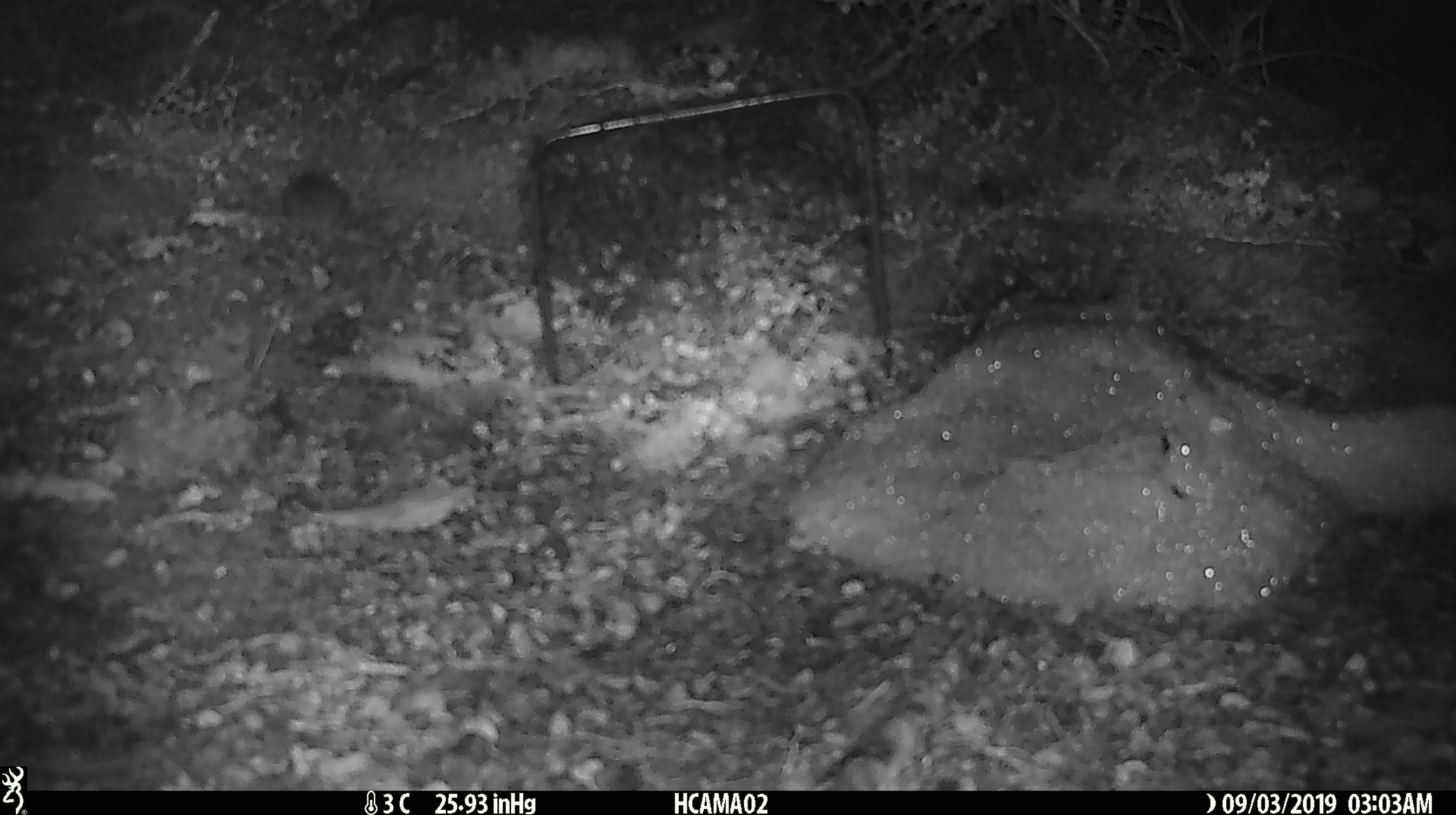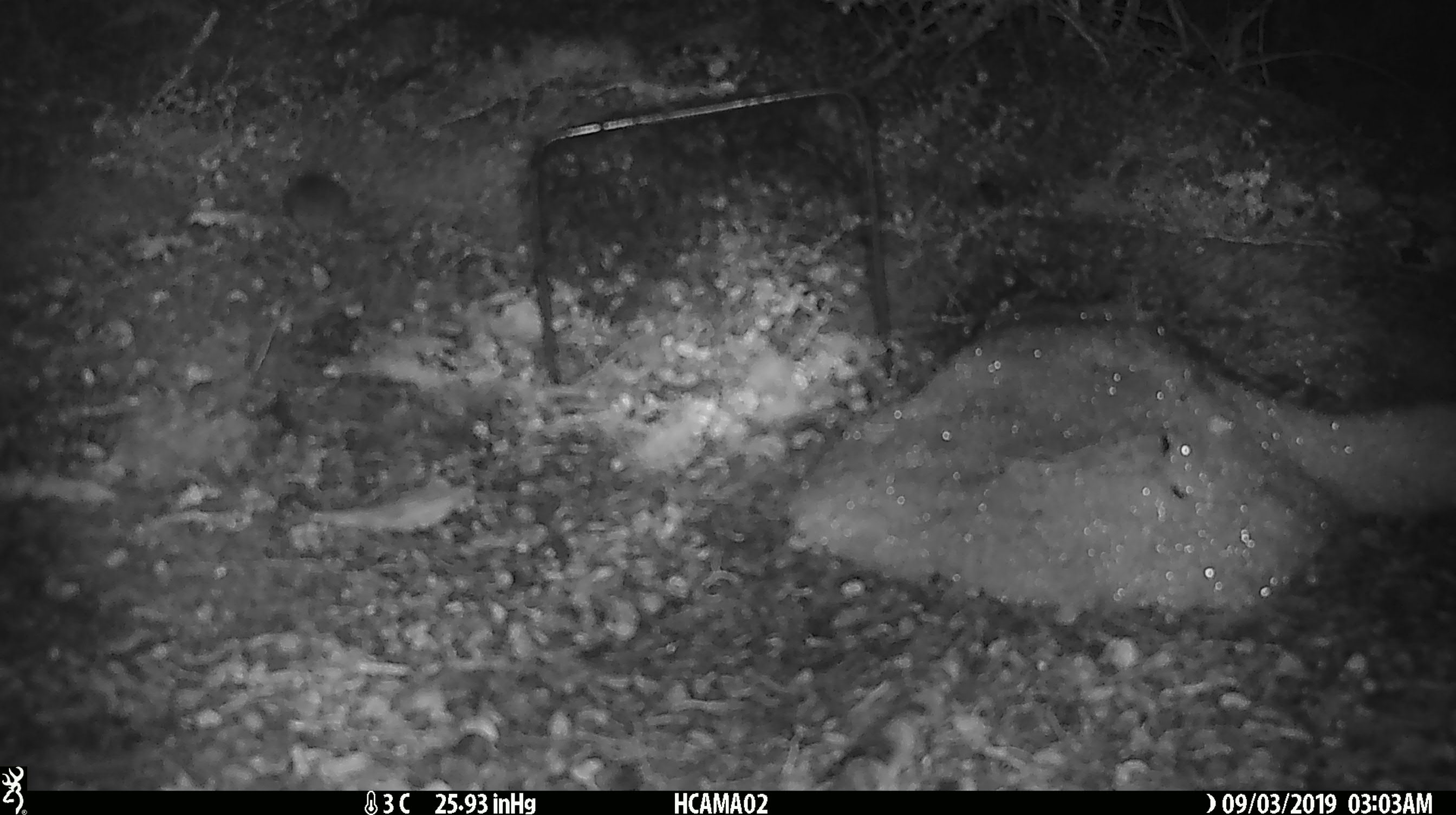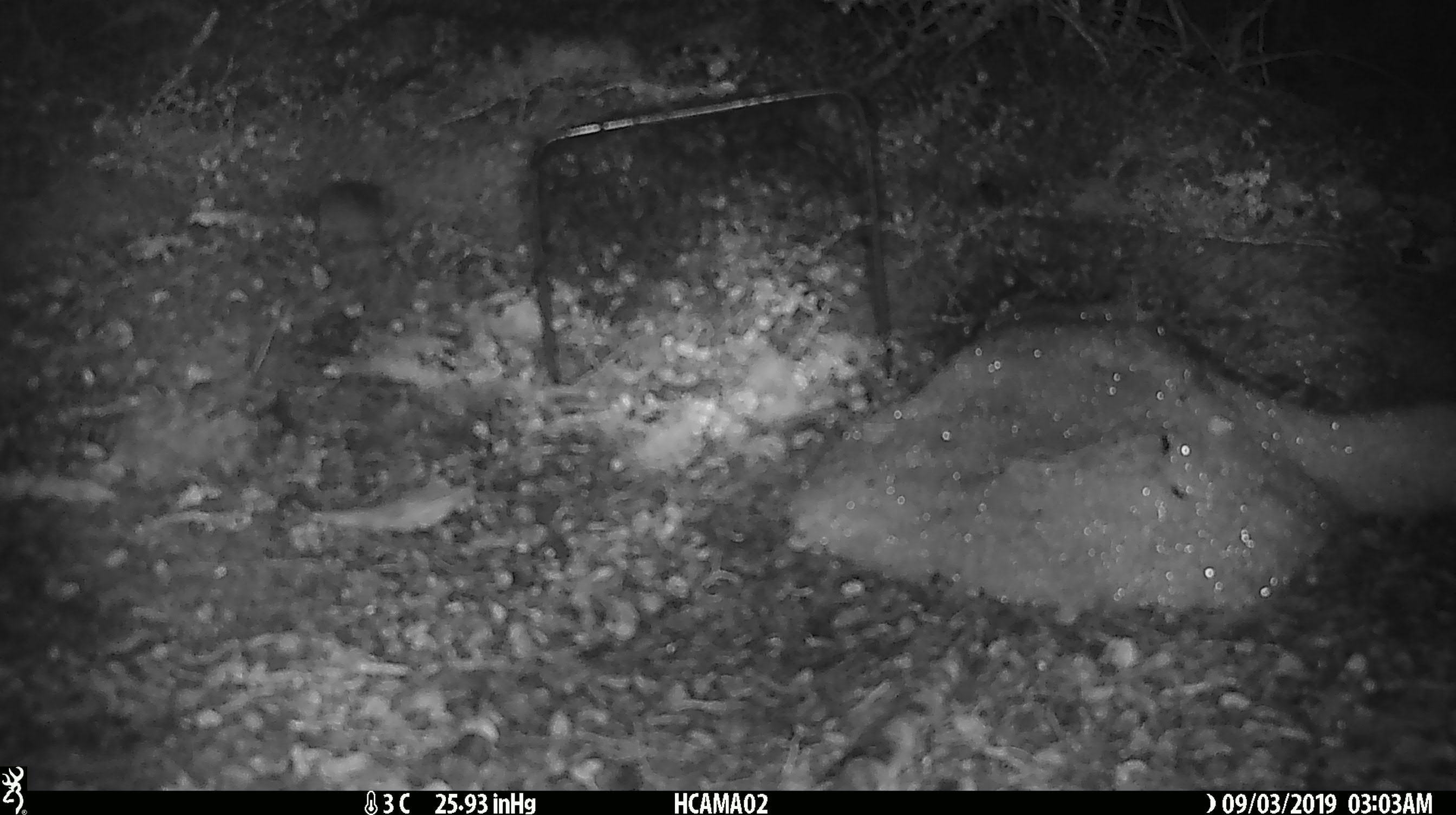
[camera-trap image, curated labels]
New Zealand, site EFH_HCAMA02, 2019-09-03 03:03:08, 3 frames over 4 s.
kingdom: Animalia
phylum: Chordata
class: Mammalia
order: Rodentia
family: Muridae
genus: Mus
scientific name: Mus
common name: mouse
Mouse (Mus).